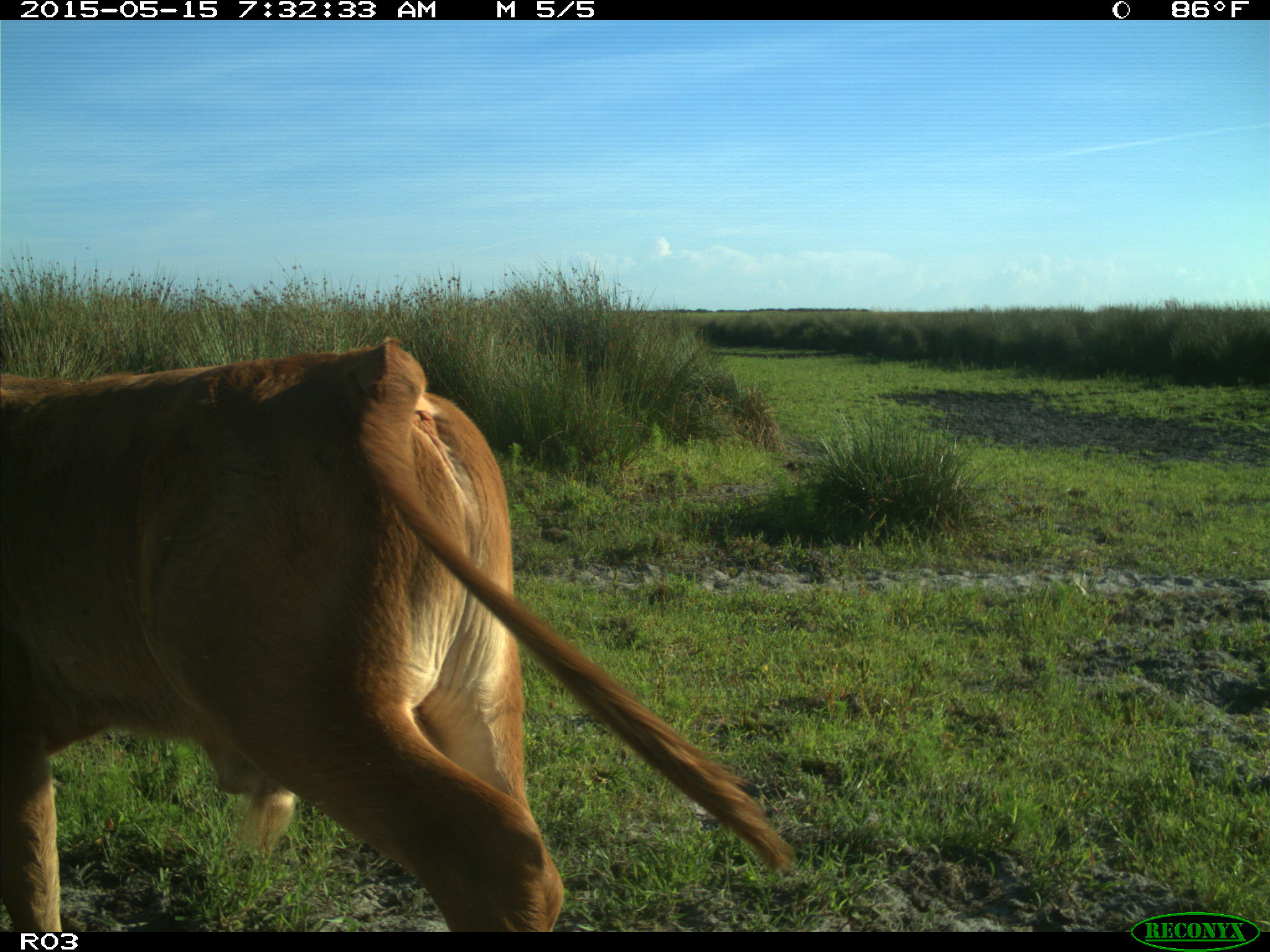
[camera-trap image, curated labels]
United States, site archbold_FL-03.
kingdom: Animalia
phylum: Chordata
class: Mammalia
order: Artiodactyla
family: Bovidae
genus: Bos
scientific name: Bos taurus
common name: domestic cow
Bos taurus (domestic cow).